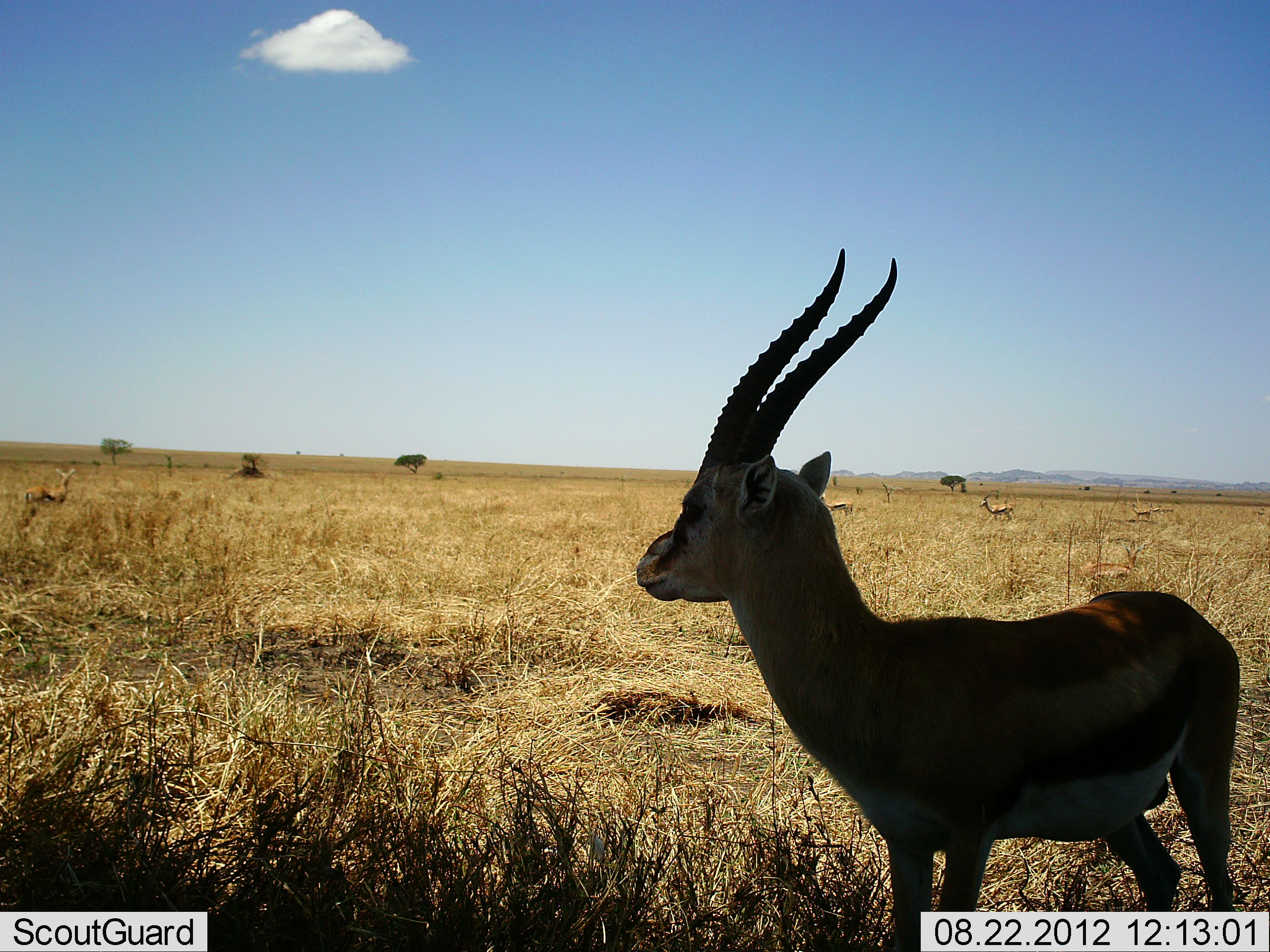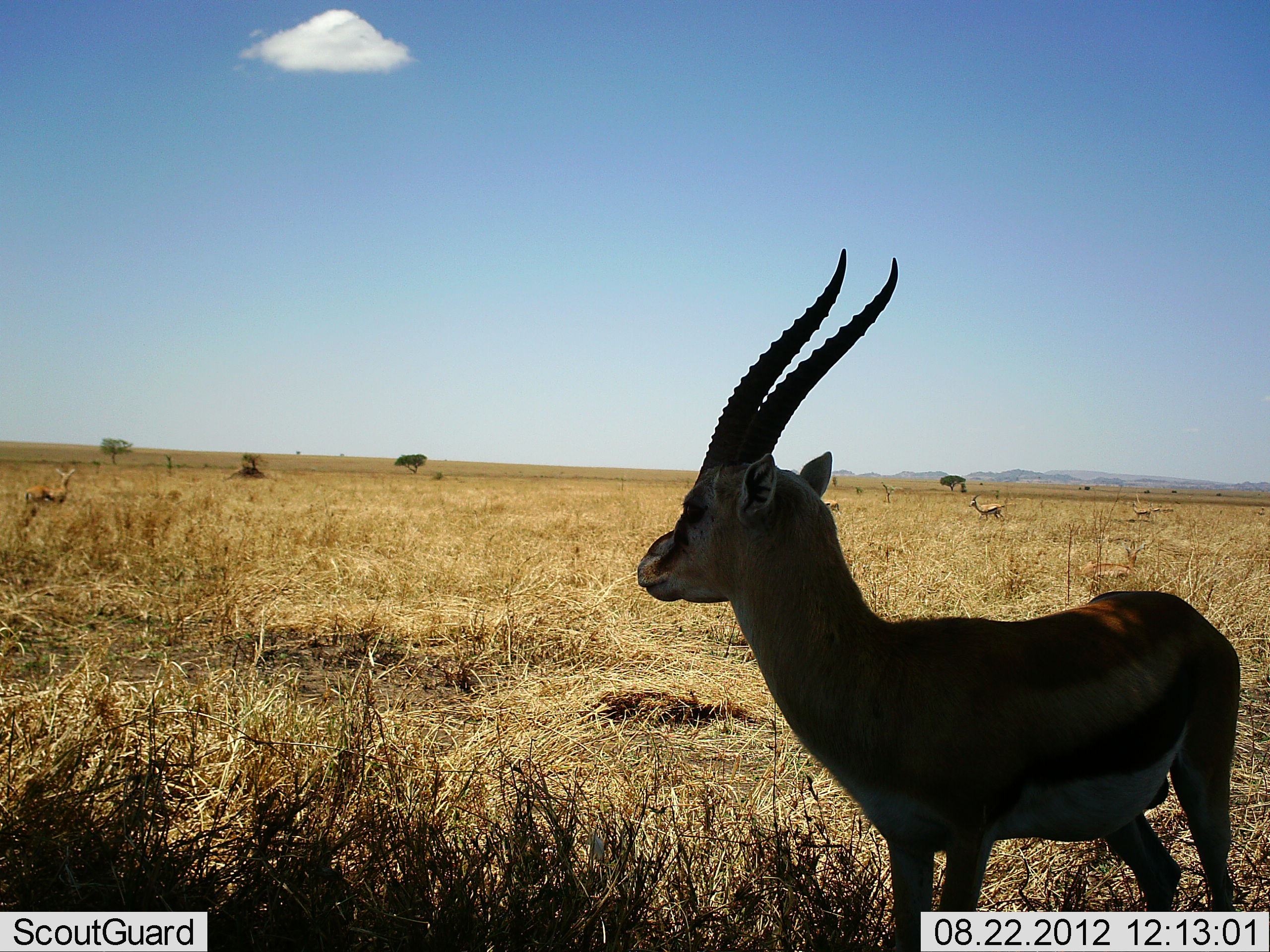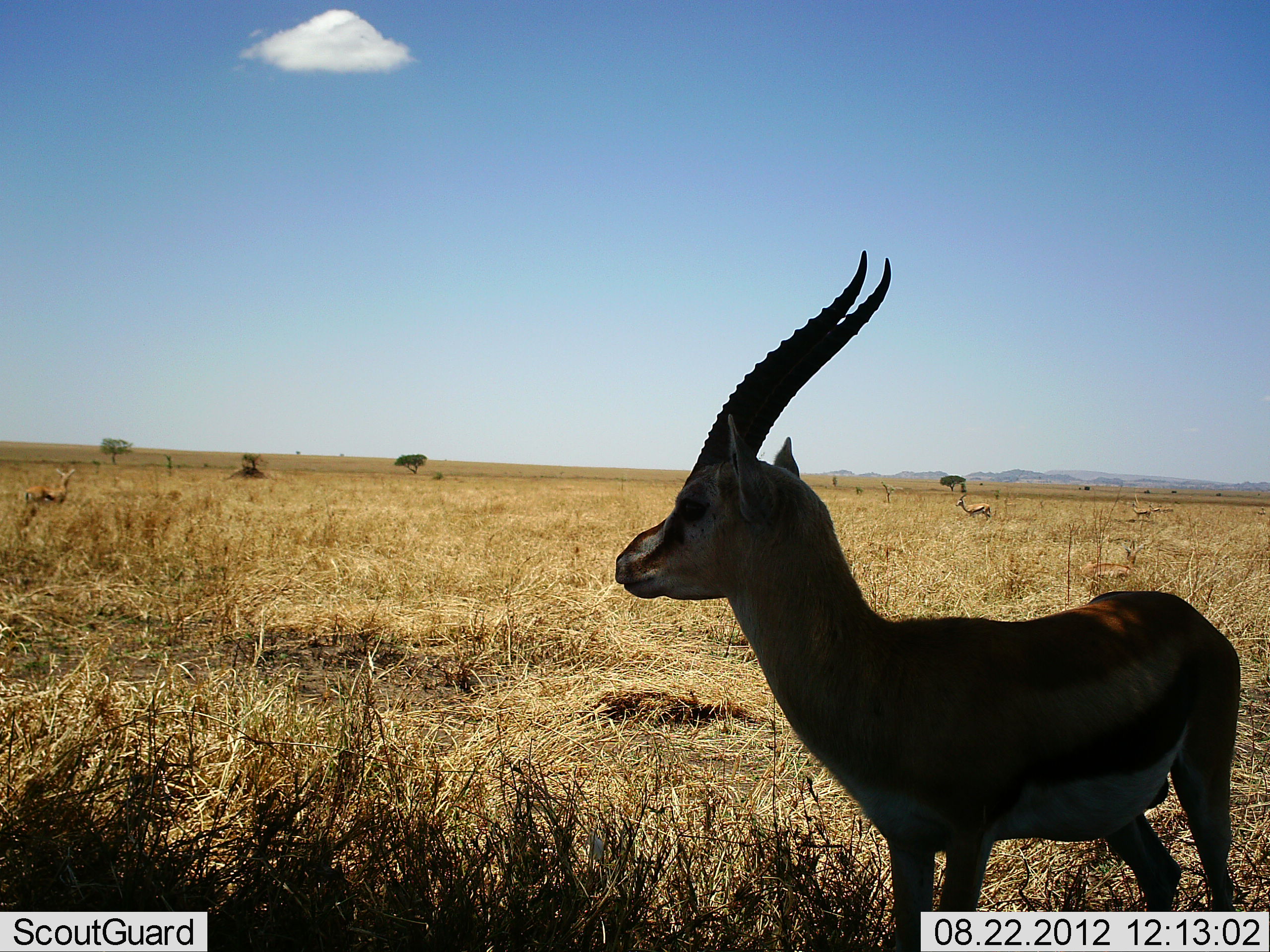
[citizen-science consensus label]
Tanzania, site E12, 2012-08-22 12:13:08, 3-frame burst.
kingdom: Animalia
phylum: Chordata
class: Mammalia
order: Artiodactyla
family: Bovidae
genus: Eudorcas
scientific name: Eudorcas thomsonii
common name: thomson's gazelle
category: gazellethomsons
Gazellethomsons (thomson's gazelle) (Eudorcas thomsonii), count 4. Behavior (volunteer vote fractions): standing 100%, resting 0%, moving 60%, interacting 0%. Young present (vote fraction): 0%. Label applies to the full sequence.